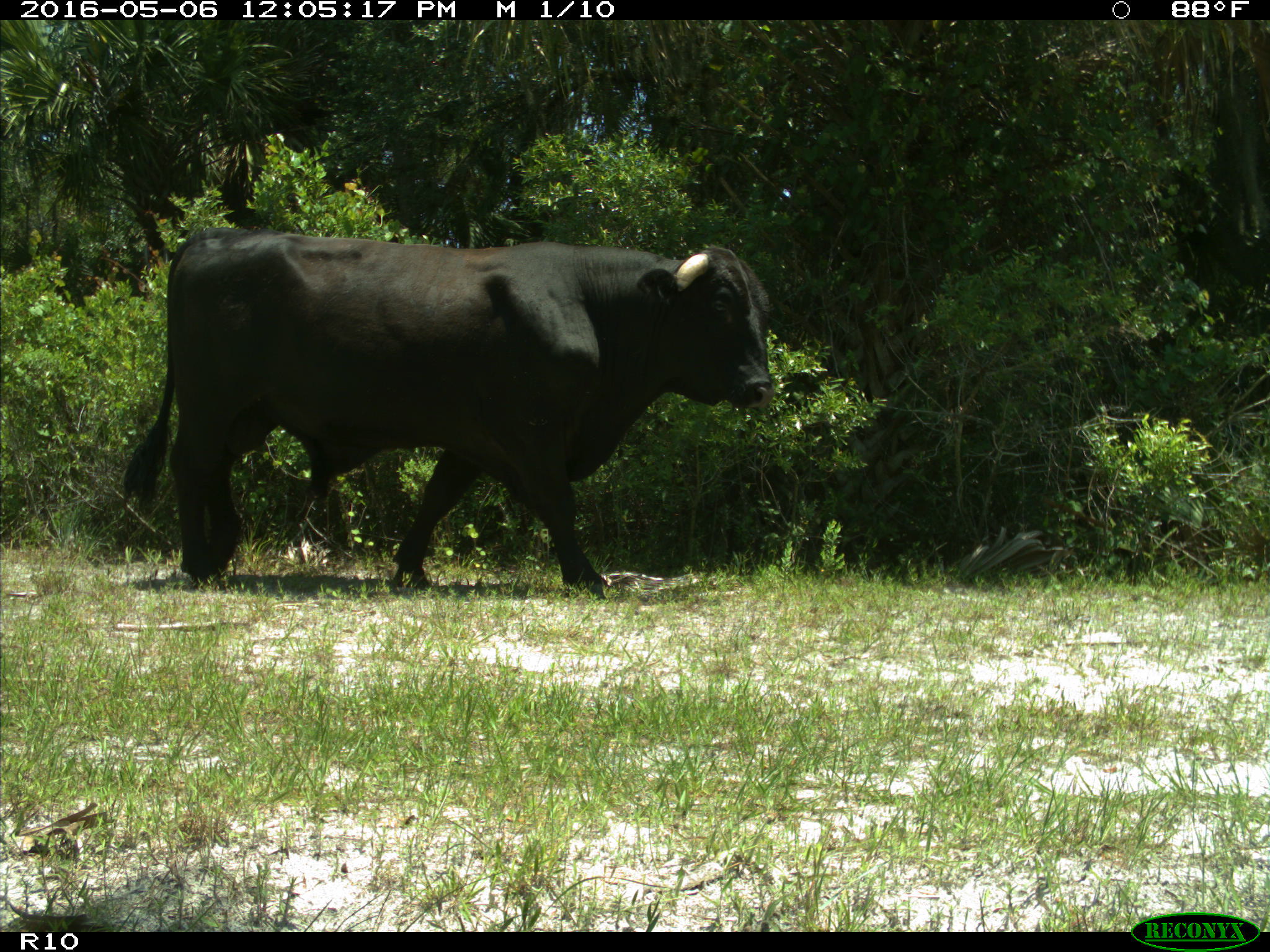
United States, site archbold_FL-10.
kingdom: Animalia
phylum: Chordata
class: Mammalia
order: Artiodactyla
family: Bovidae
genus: Bos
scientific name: Bos taurus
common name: domestic cow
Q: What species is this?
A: Bos taurus (domestic cow).